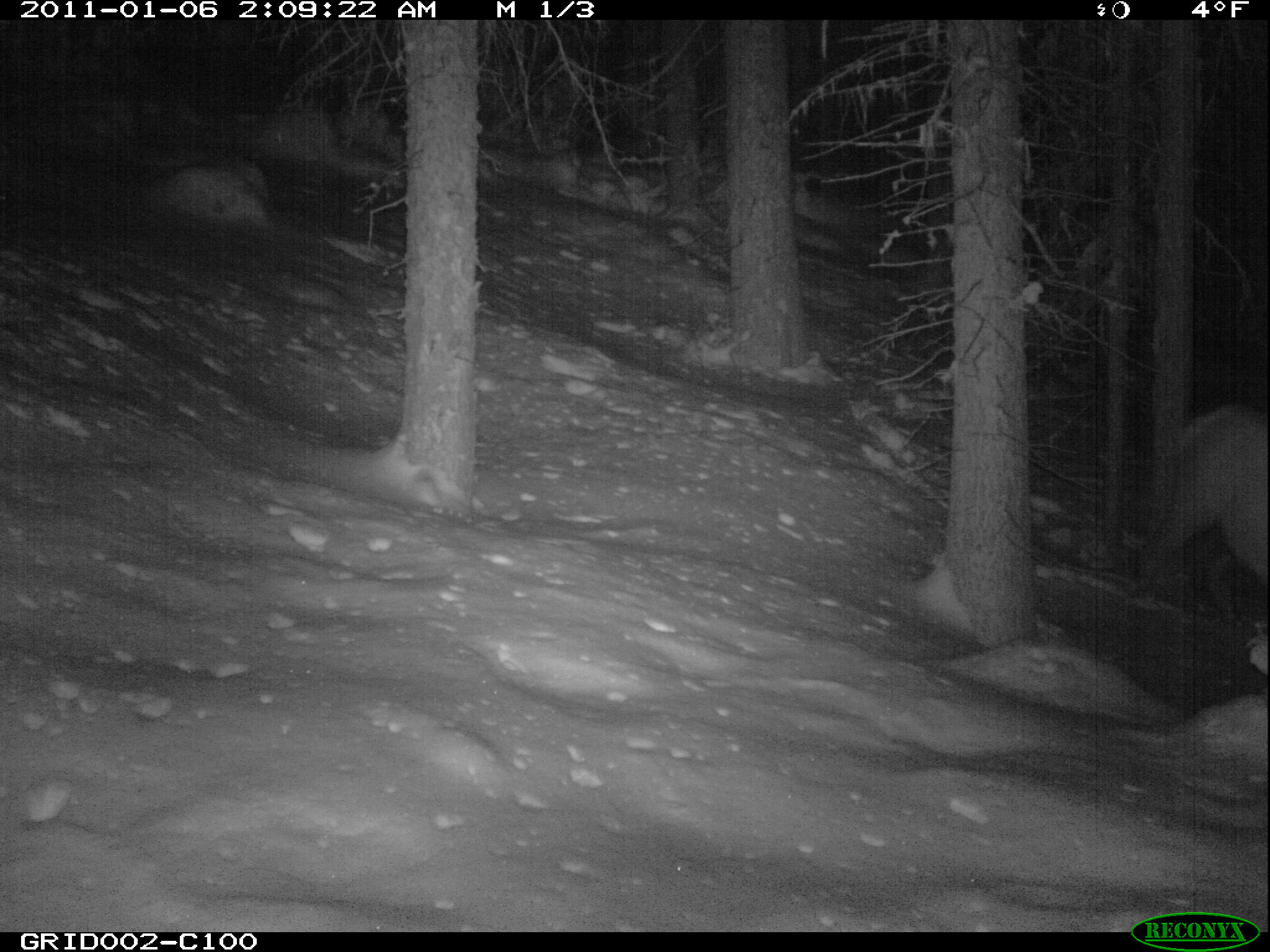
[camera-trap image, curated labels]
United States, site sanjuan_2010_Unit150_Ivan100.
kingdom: Animalia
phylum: Chordata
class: Mammalia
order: Artiodactyla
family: Cervidae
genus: Cervus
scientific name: Cervus elaphus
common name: red deer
Cervus elaphus (red deer).